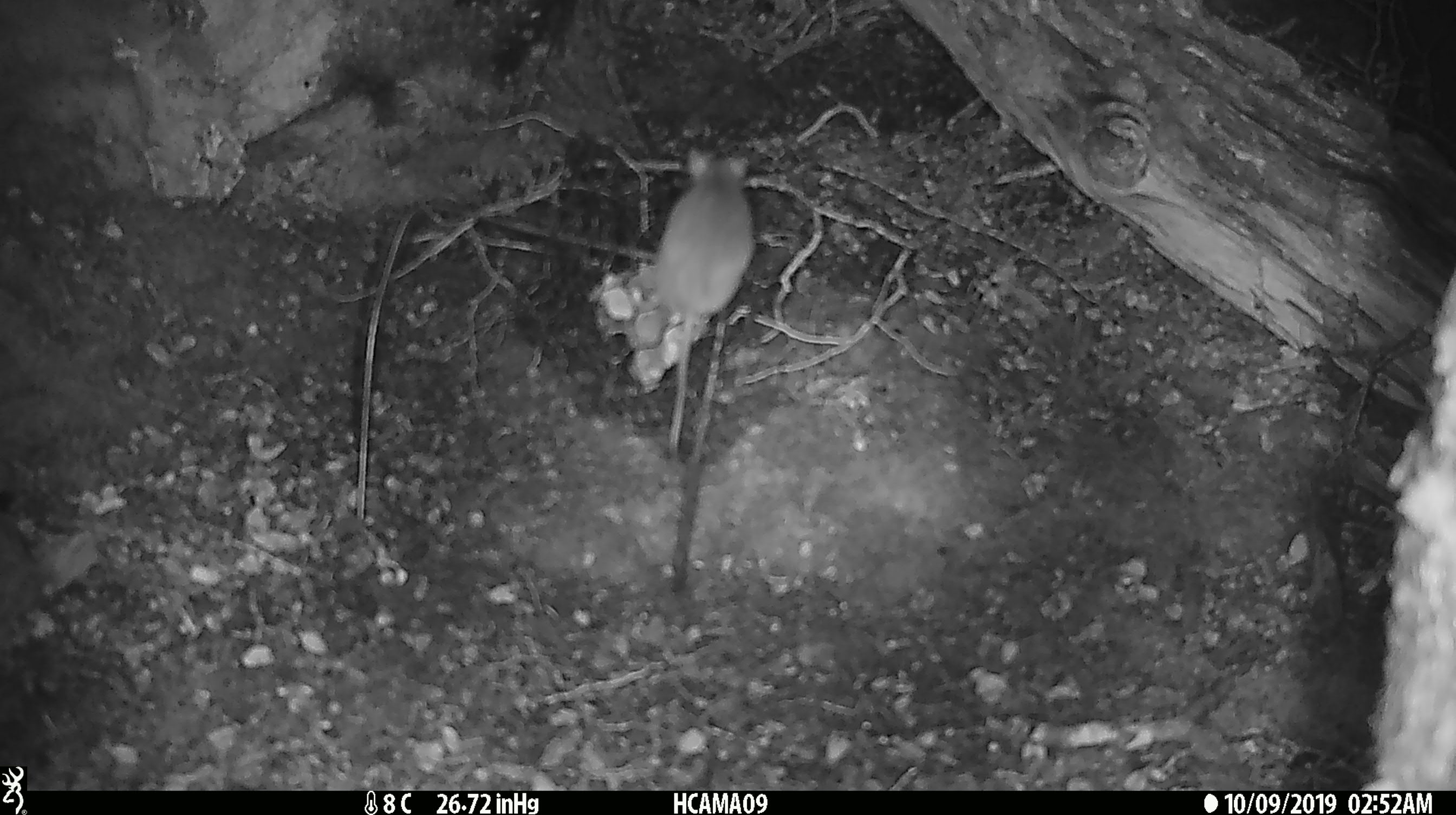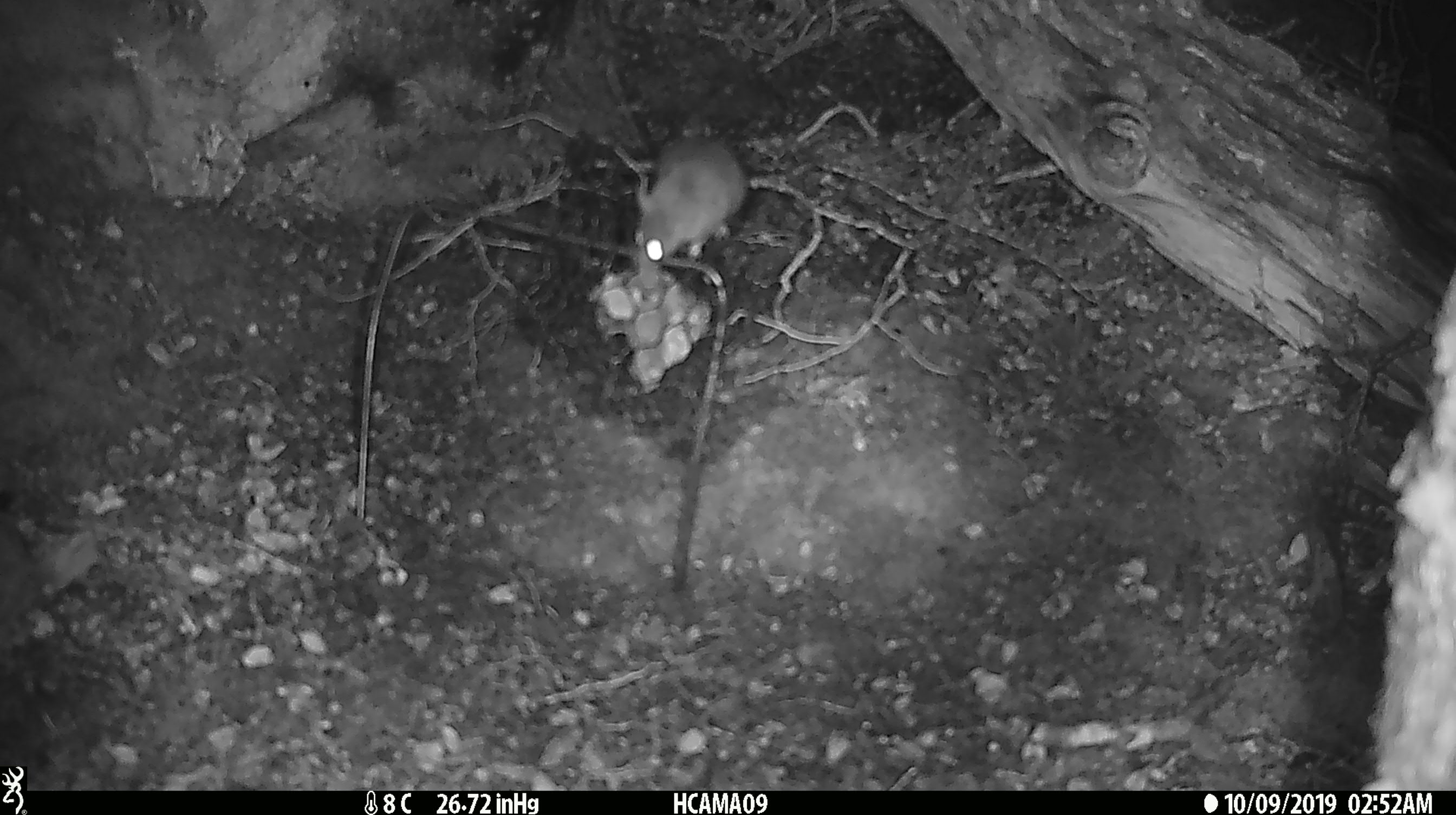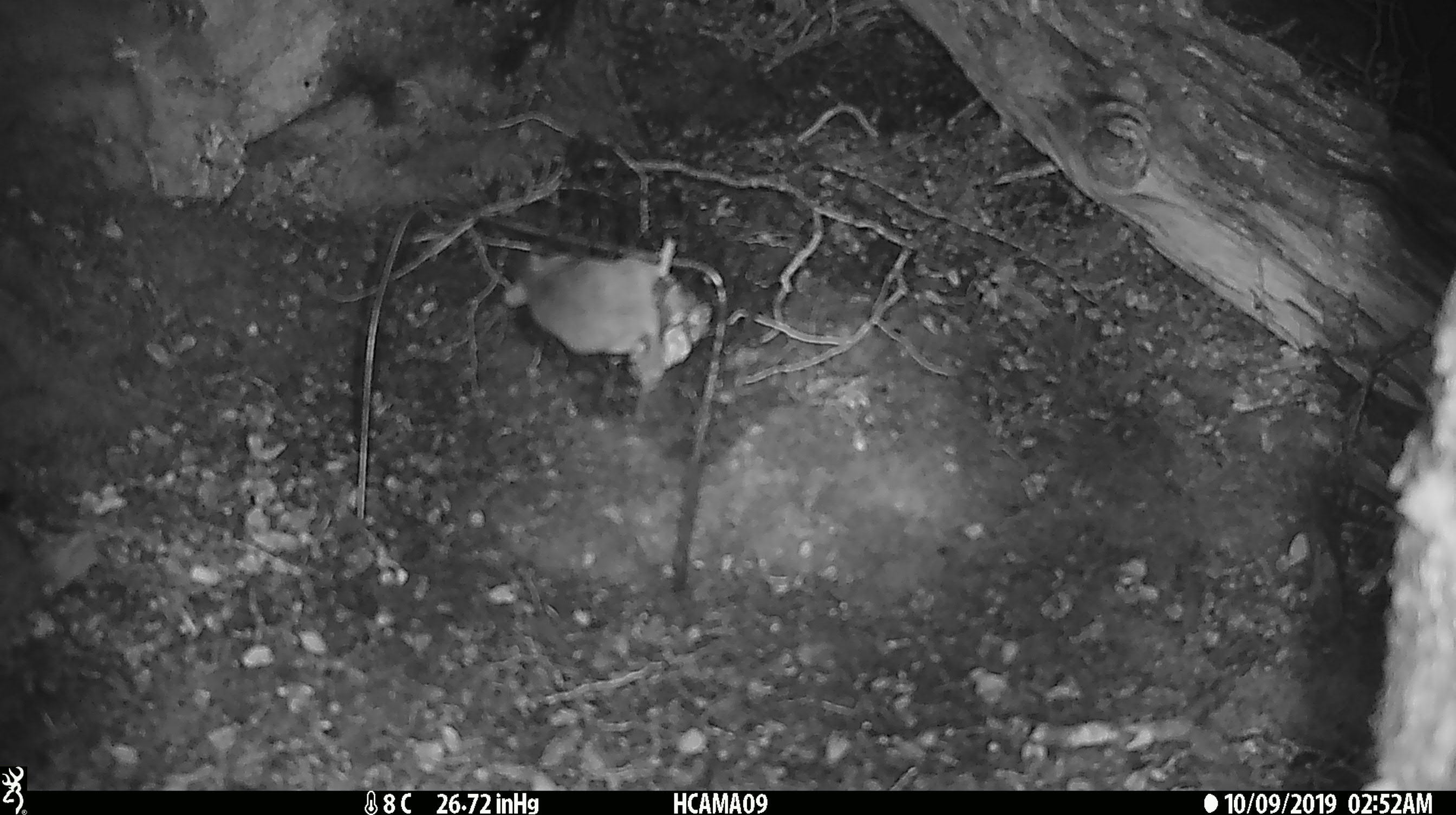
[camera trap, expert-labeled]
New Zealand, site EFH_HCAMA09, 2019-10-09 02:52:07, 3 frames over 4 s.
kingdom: Animalia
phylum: Chordata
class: Mammalia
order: Rodentia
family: Muridae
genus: Mus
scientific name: Mus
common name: mouse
Mouse (Mus).